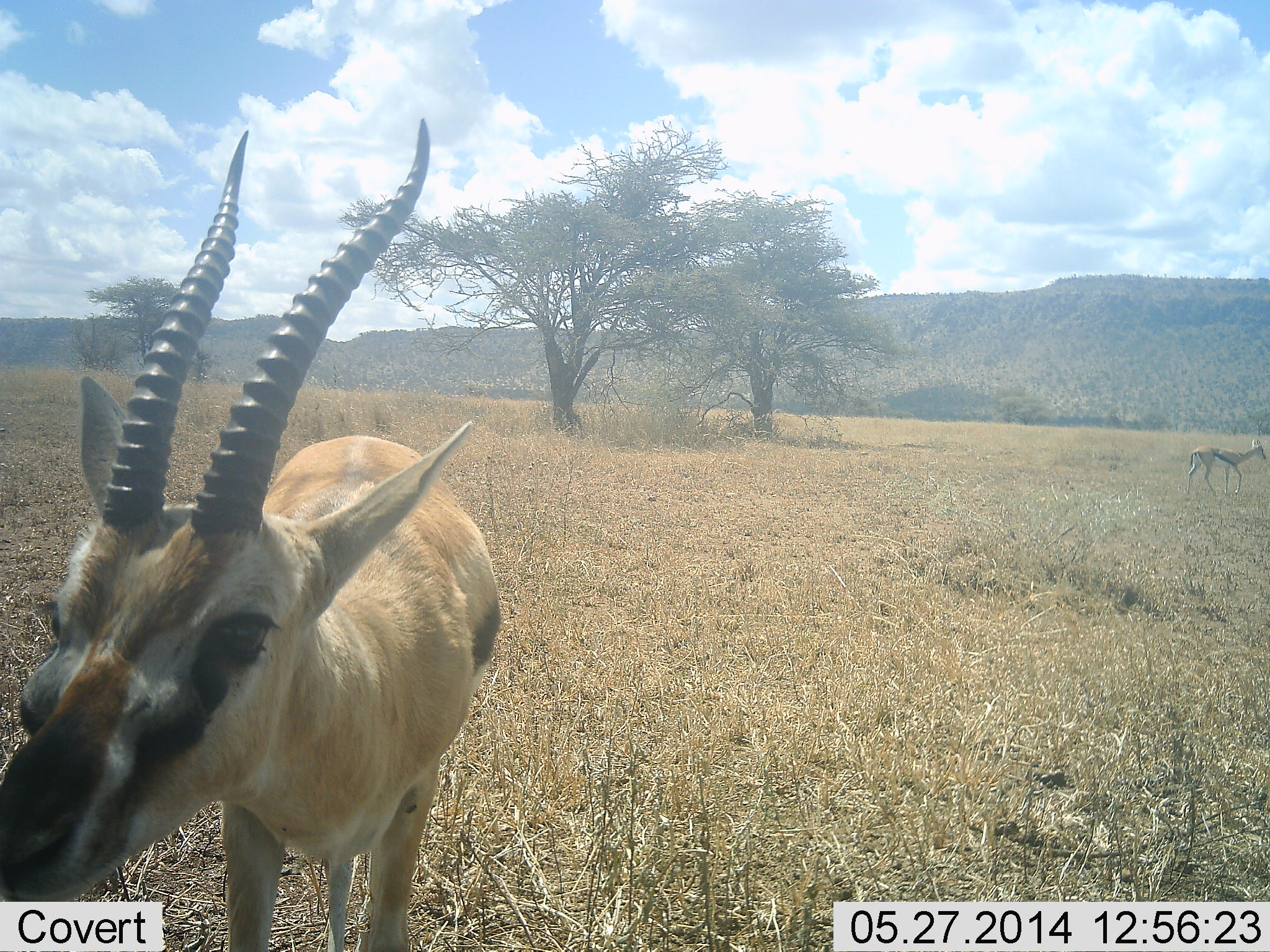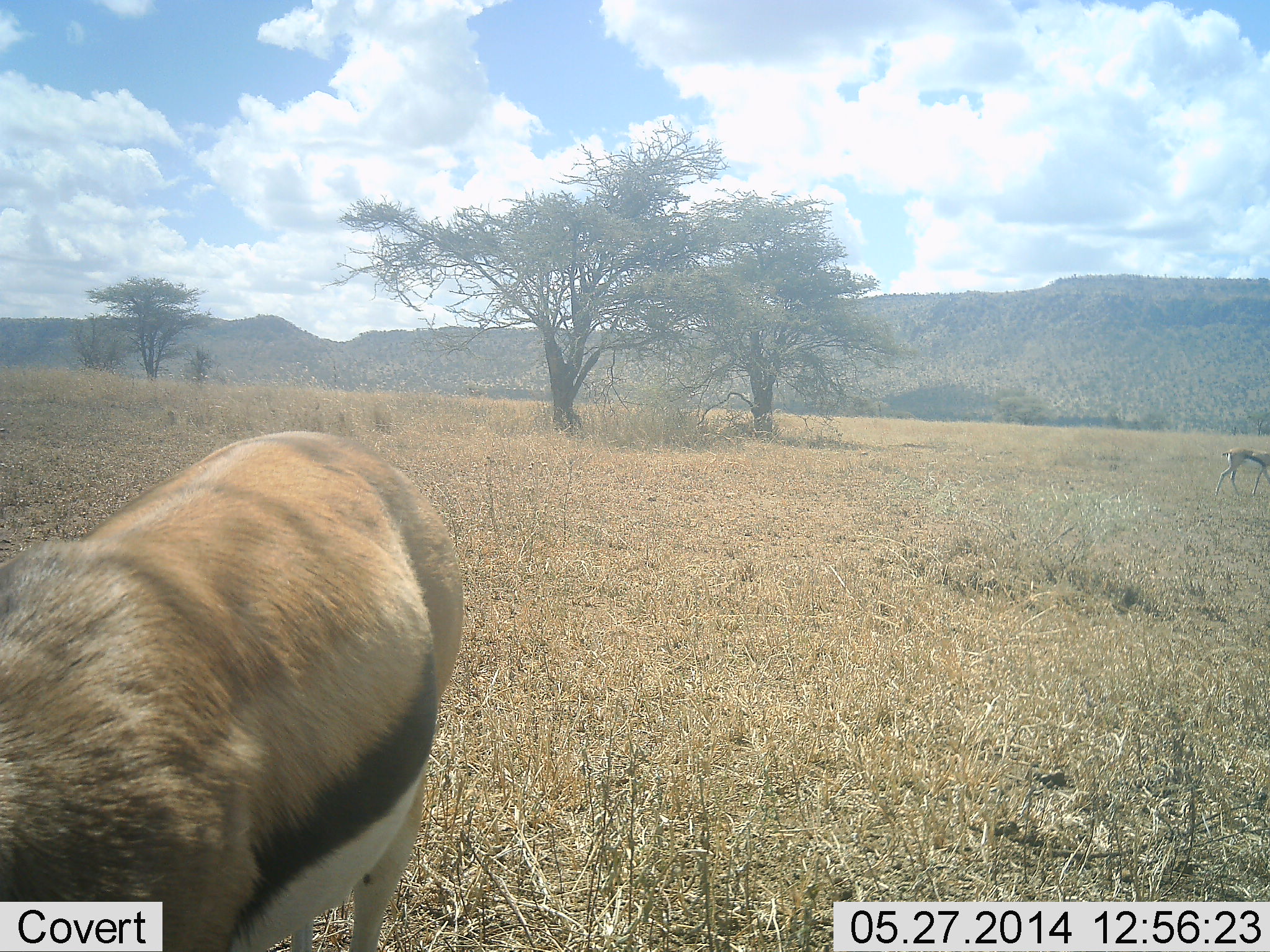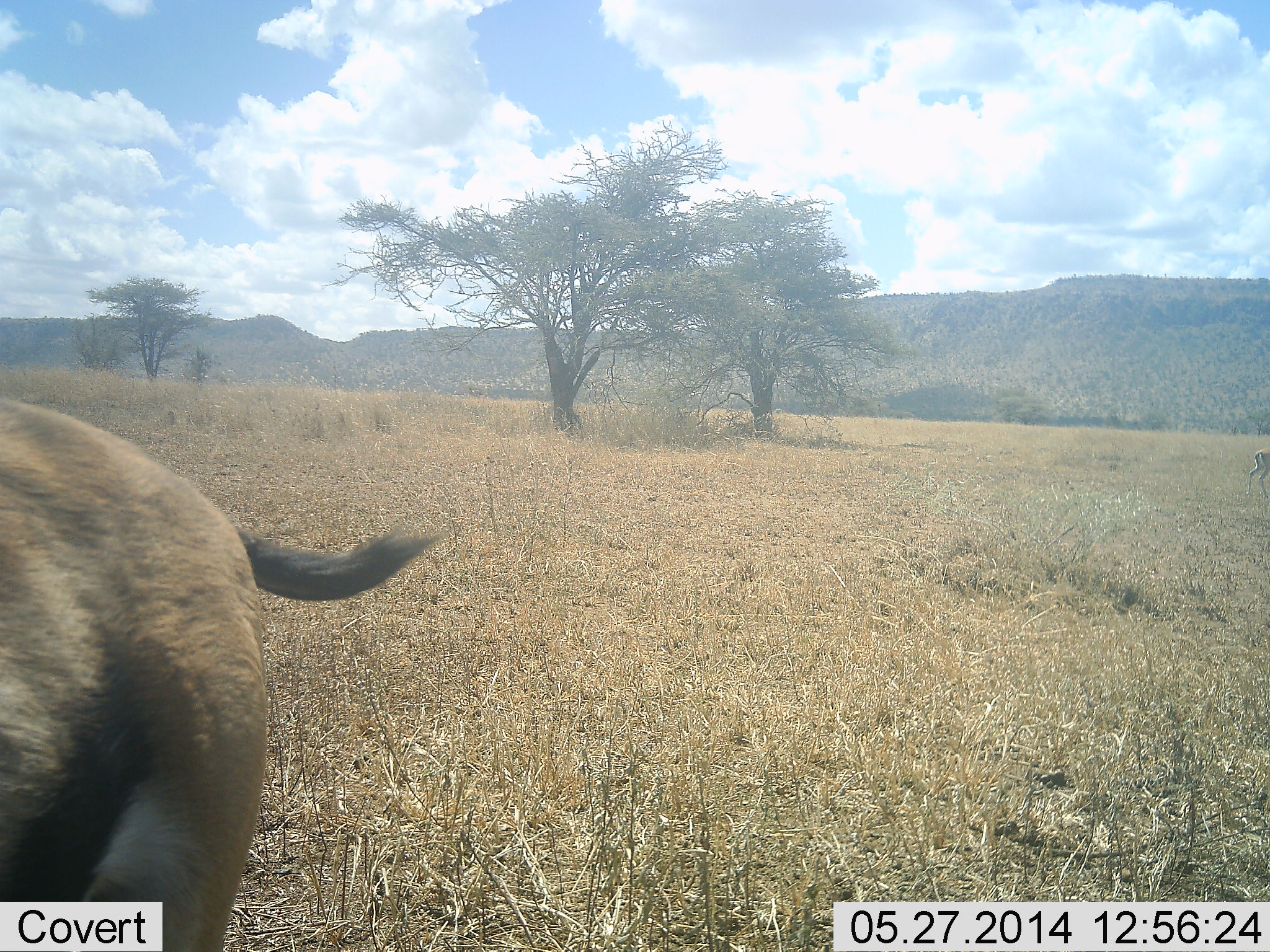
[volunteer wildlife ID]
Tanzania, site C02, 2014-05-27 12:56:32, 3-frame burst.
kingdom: Animalia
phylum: Chordata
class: Mammalia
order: Artiodactyla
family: Bovidae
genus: Eudorcas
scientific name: Eudorcas thomsonii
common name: thomson's gazelle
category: gazellethomsons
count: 2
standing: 60%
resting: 0%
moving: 50%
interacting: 0%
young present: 0%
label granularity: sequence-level